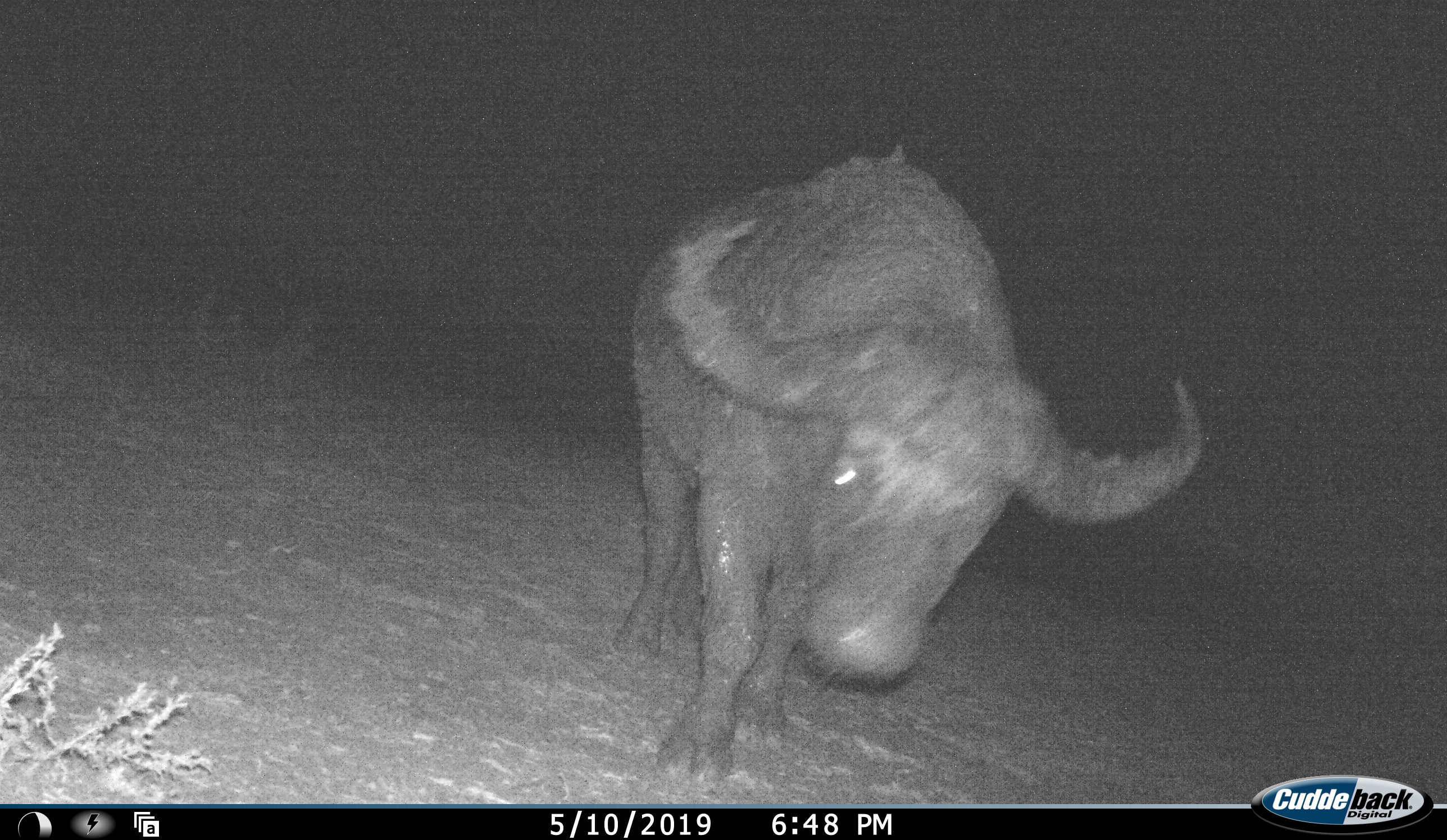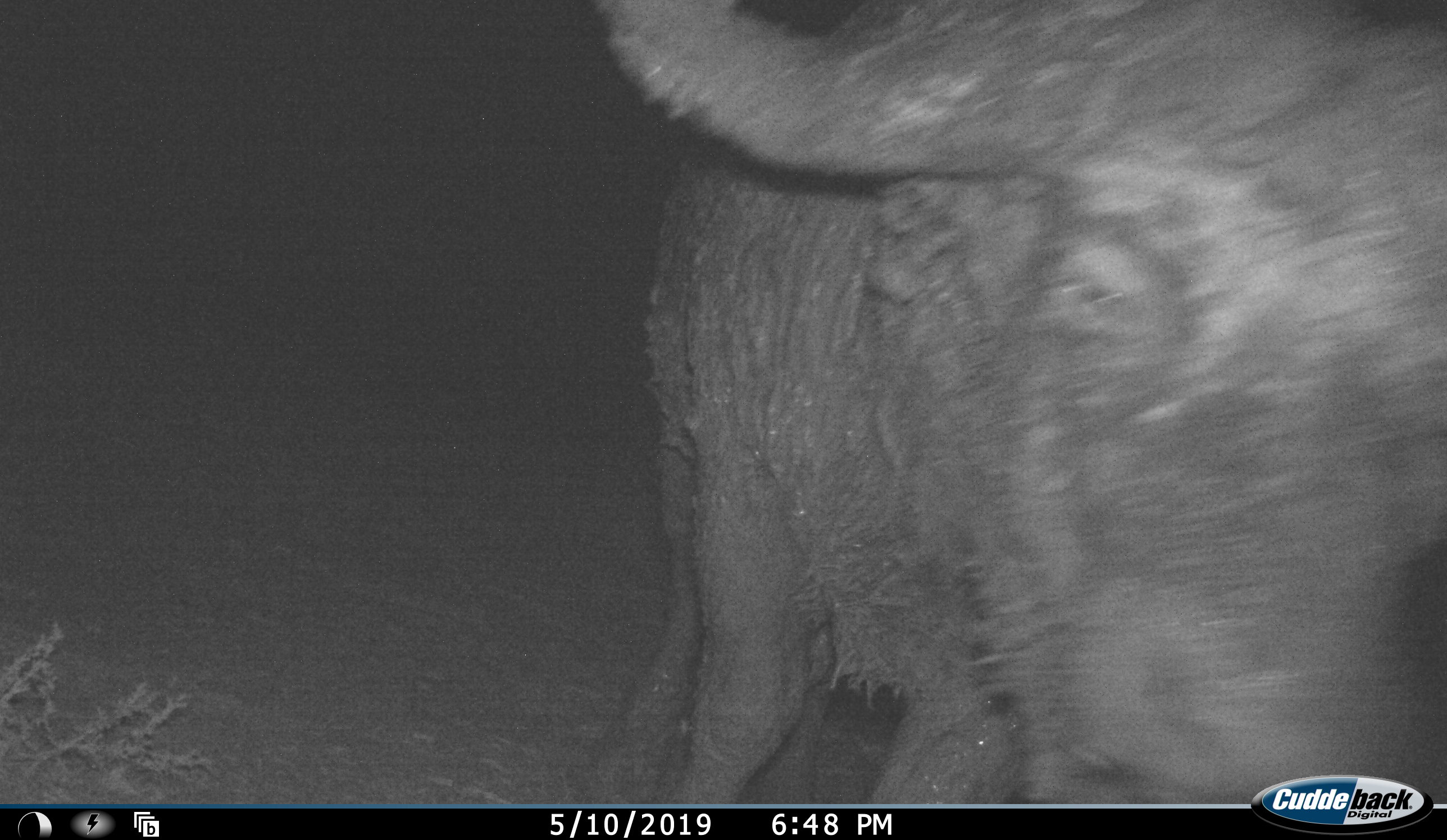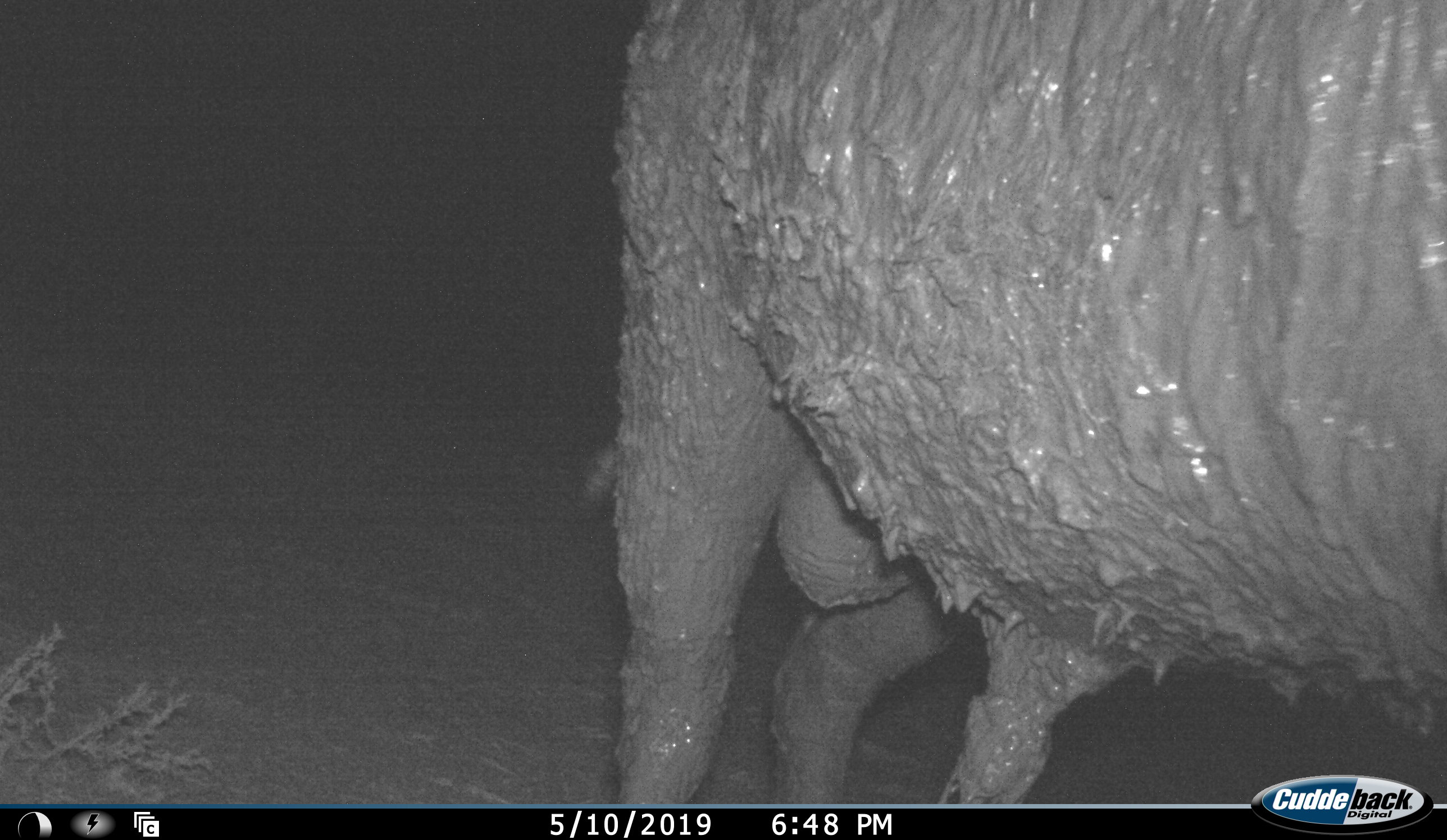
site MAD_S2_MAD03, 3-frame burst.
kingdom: Animalia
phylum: Chordata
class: Mammalia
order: Artiodactyla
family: Bovidae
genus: Syncerus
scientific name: Syncerus caffer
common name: african buffalo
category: buffalo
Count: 1.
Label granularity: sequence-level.